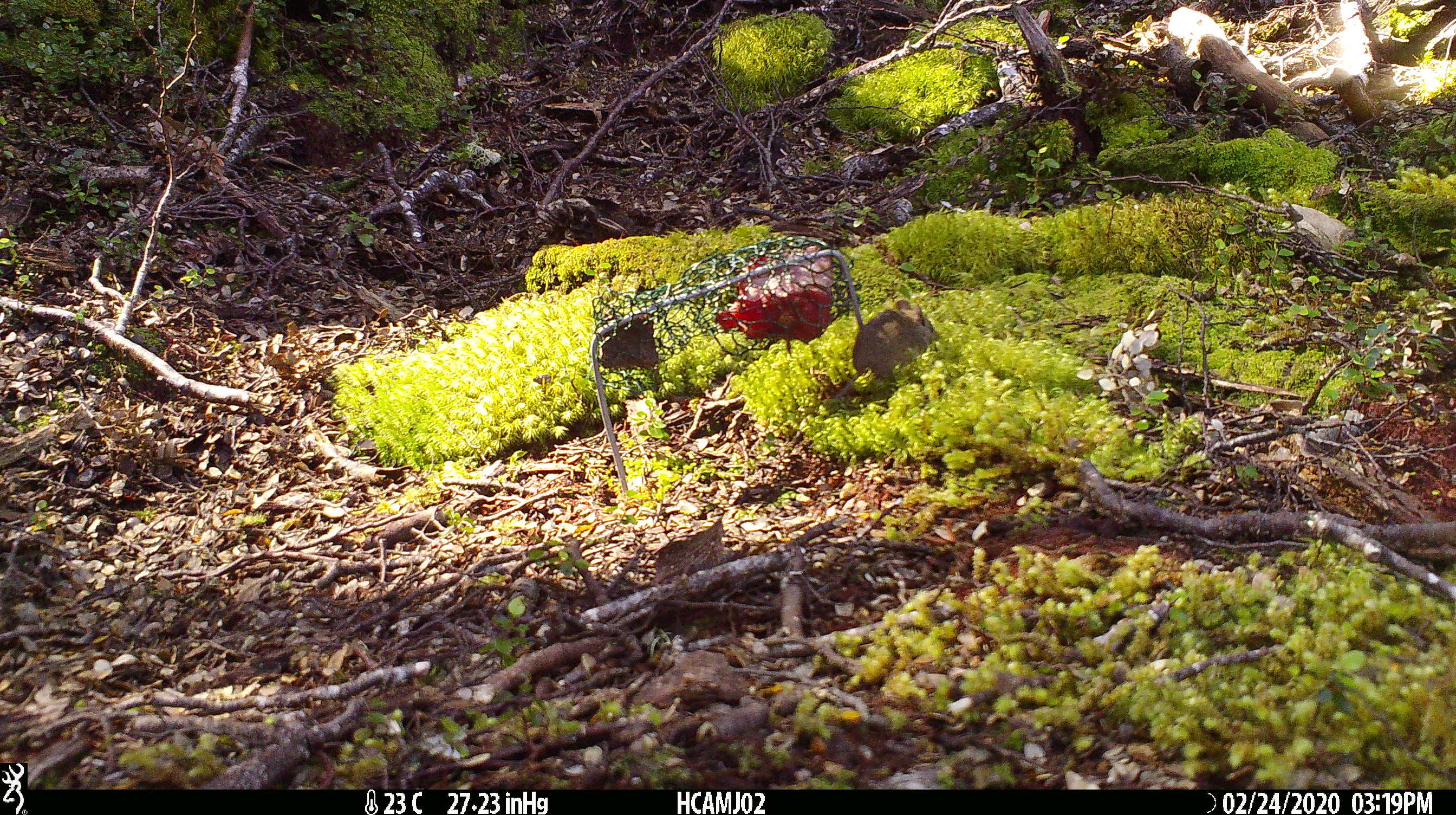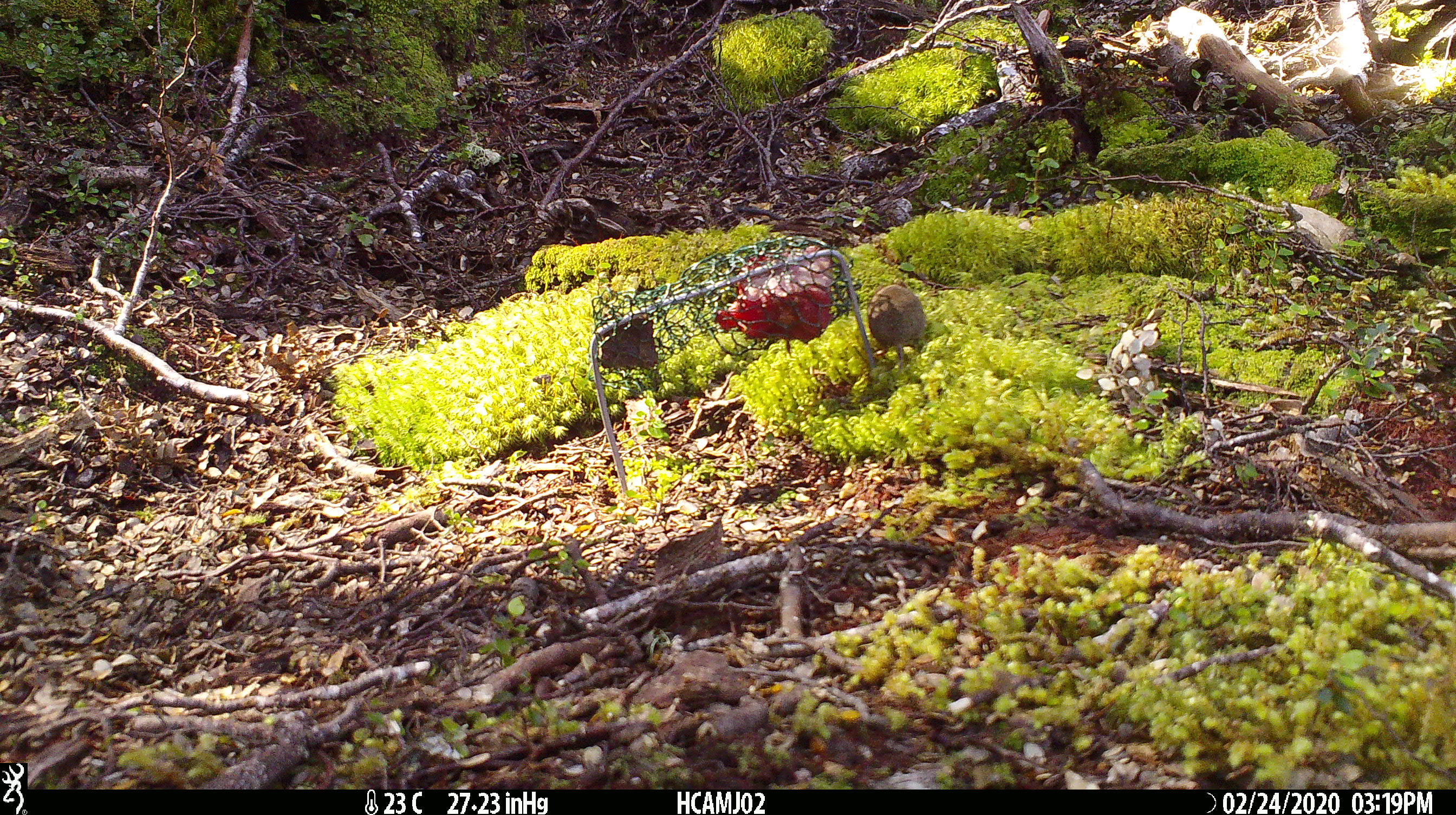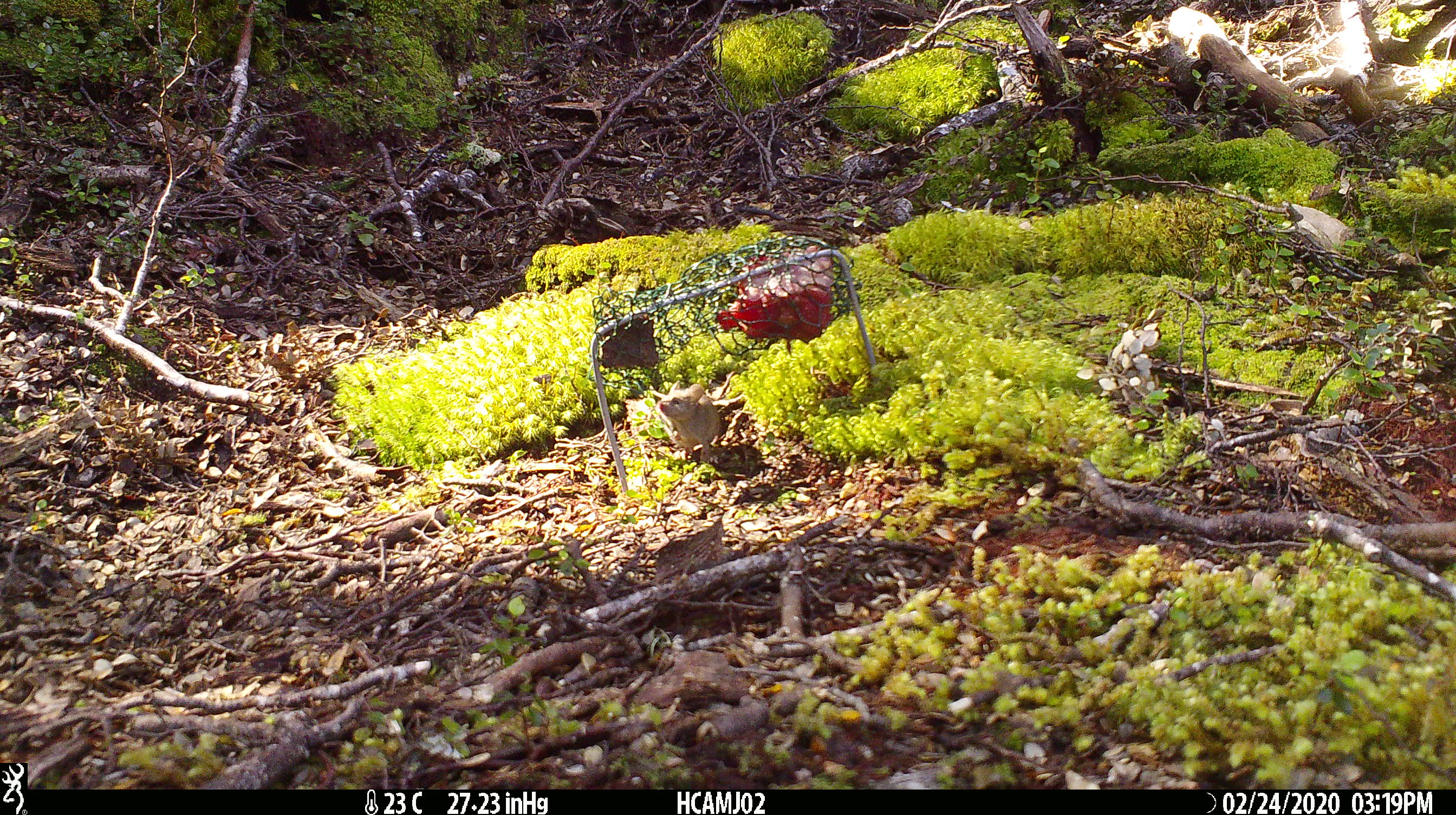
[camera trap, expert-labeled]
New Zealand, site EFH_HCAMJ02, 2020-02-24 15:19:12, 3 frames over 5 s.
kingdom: Animalia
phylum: Chordata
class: Mammalia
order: Rodentia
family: Muridae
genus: Mus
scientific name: Mus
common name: mouse